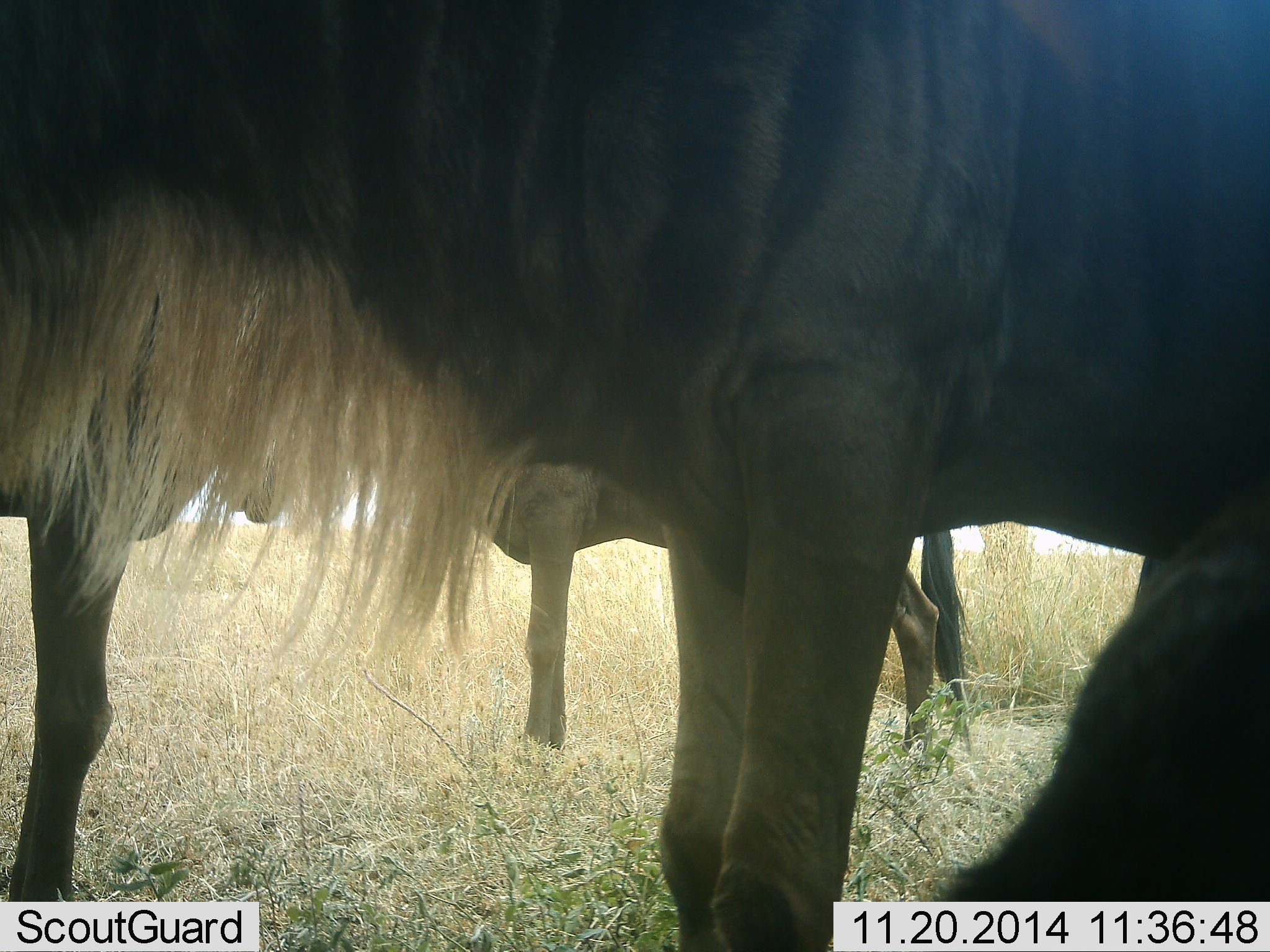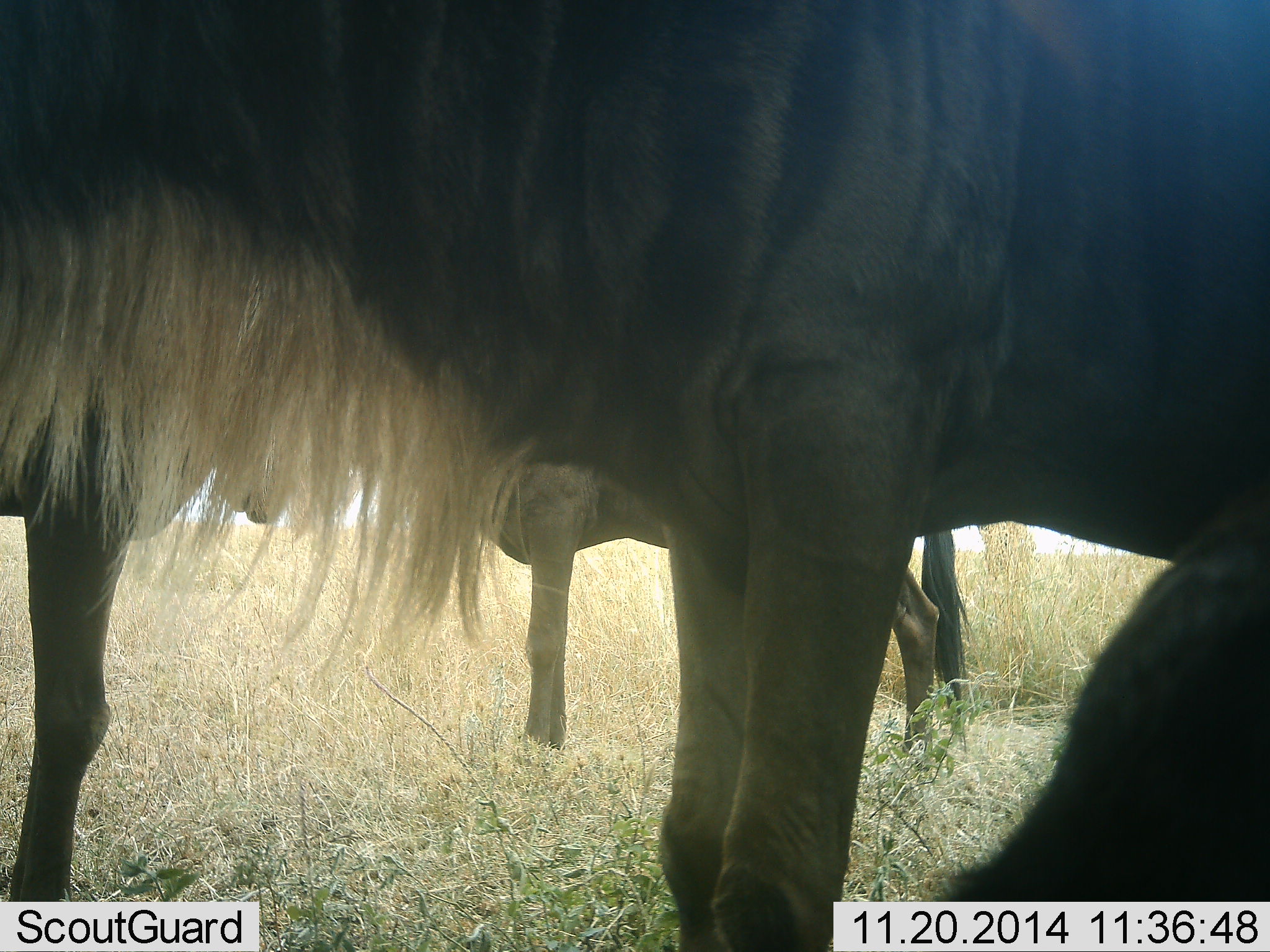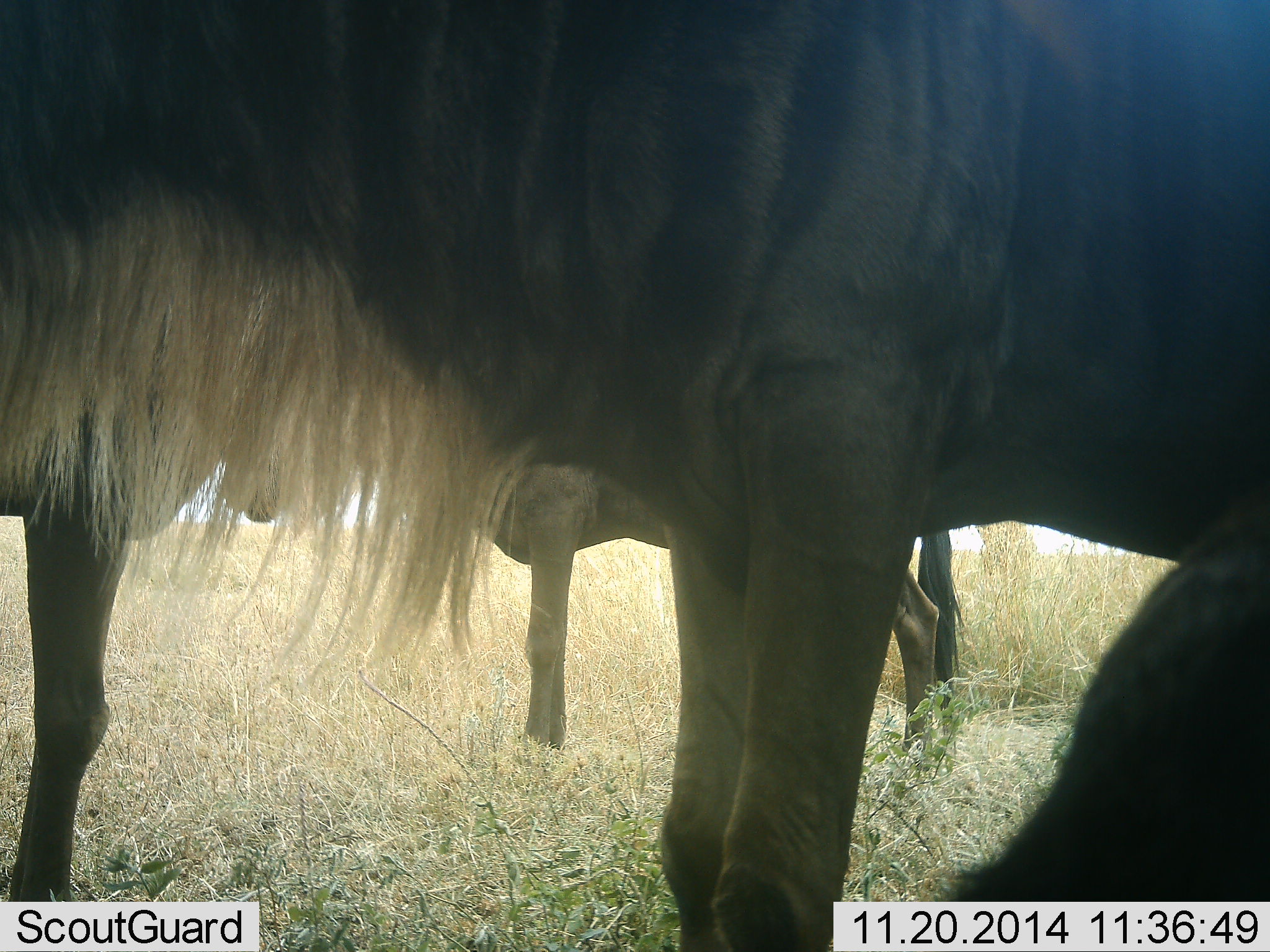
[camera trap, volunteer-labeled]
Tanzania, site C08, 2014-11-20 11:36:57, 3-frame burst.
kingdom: Animalia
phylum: Chordata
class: Mammalia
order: Artiodactyla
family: Bovidae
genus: Connochaetes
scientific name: Connochaetes taurinus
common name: blue wildebeest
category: wildebeest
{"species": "wildebeest (blue wildebeest) (Connochaetes taurinus)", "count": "4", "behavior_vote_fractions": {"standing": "100%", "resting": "20%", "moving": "0%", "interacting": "10%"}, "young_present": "10%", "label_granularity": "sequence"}